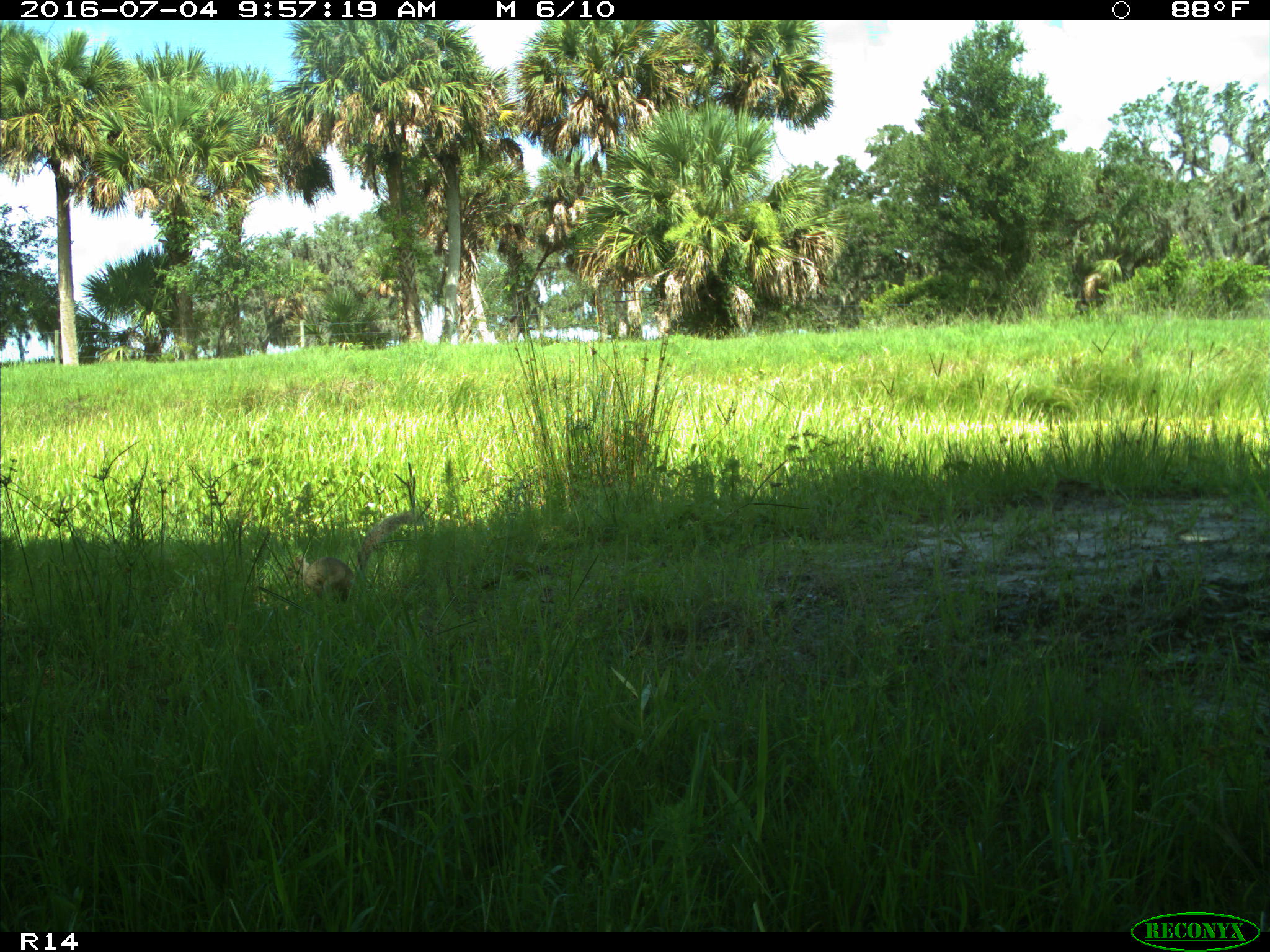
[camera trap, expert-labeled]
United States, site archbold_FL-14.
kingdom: Animalia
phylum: Chordata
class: Mammalia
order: Rodentia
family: Sciuridae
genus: Sciurus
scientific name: Sciurus carolinensis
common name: eastern gray squirrel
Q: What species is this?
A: Sciurus carolinensis (eastern gray squirrel).